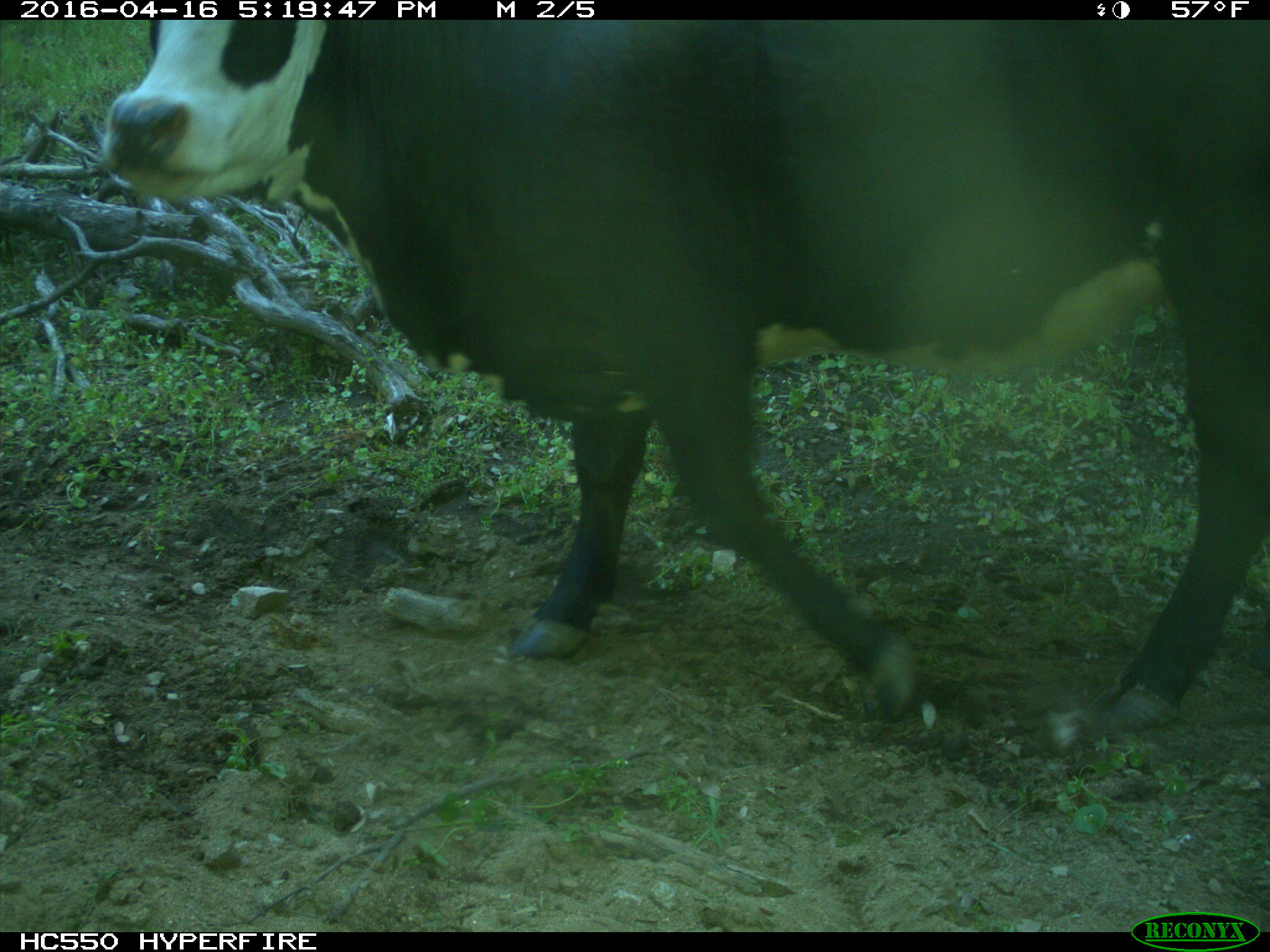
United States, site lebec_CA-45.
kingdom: Animalia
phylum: Chordata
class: Mammalia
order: Artiodactyla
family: Bovidae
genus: Bos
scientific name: Bos taurus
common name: domestic cow